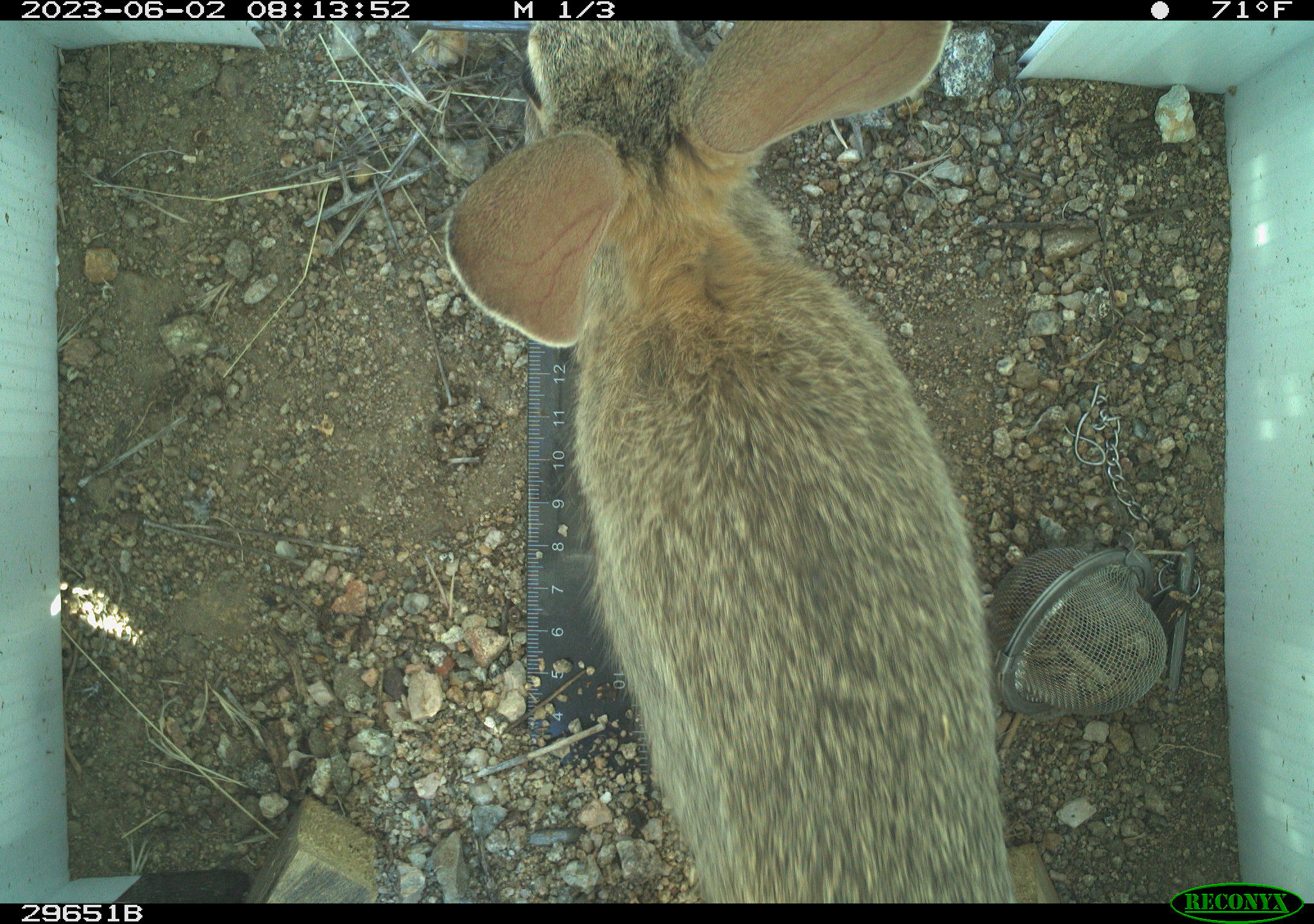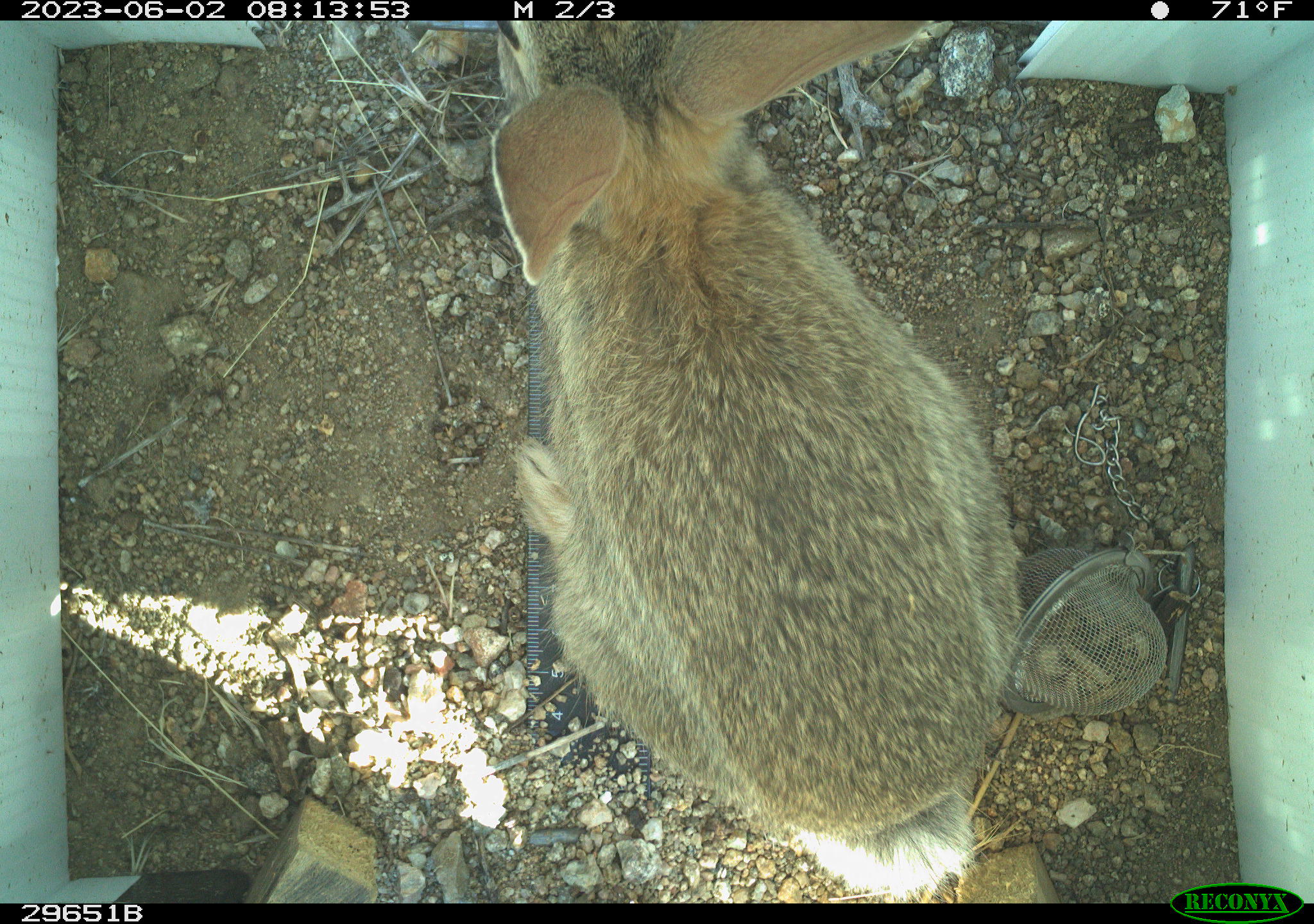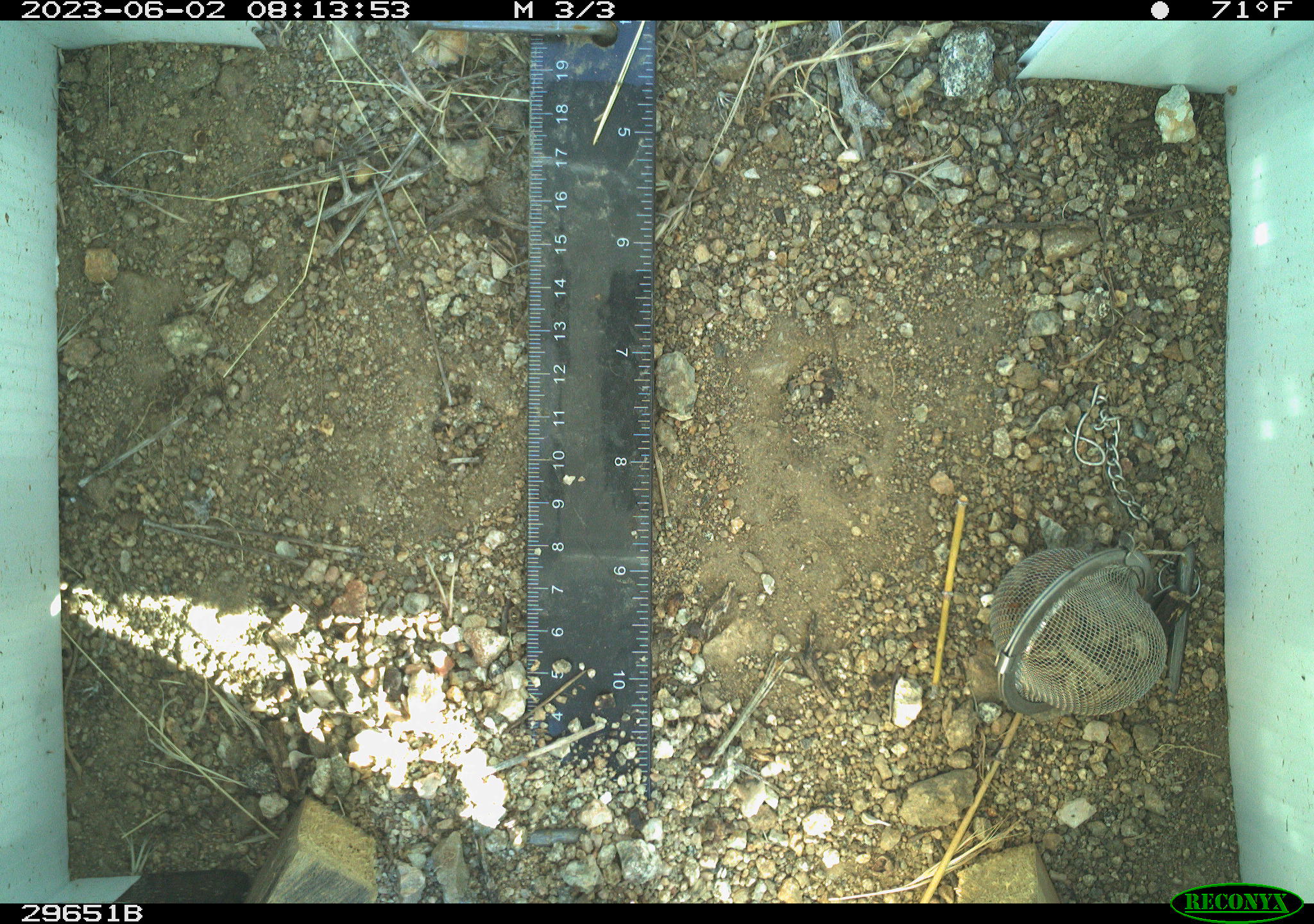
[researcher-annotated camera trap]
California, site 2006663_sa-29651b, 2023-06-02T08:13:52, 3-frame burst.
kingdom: Animalia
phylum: Chordata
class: Mammalia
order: Lagomorpha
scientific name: Lagomorpha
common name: hares, rabbits, and pikas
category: lagomorpha order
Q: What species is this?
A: Lagomorpha order (hares, rabbits, and pikas) (Lagomorpha).